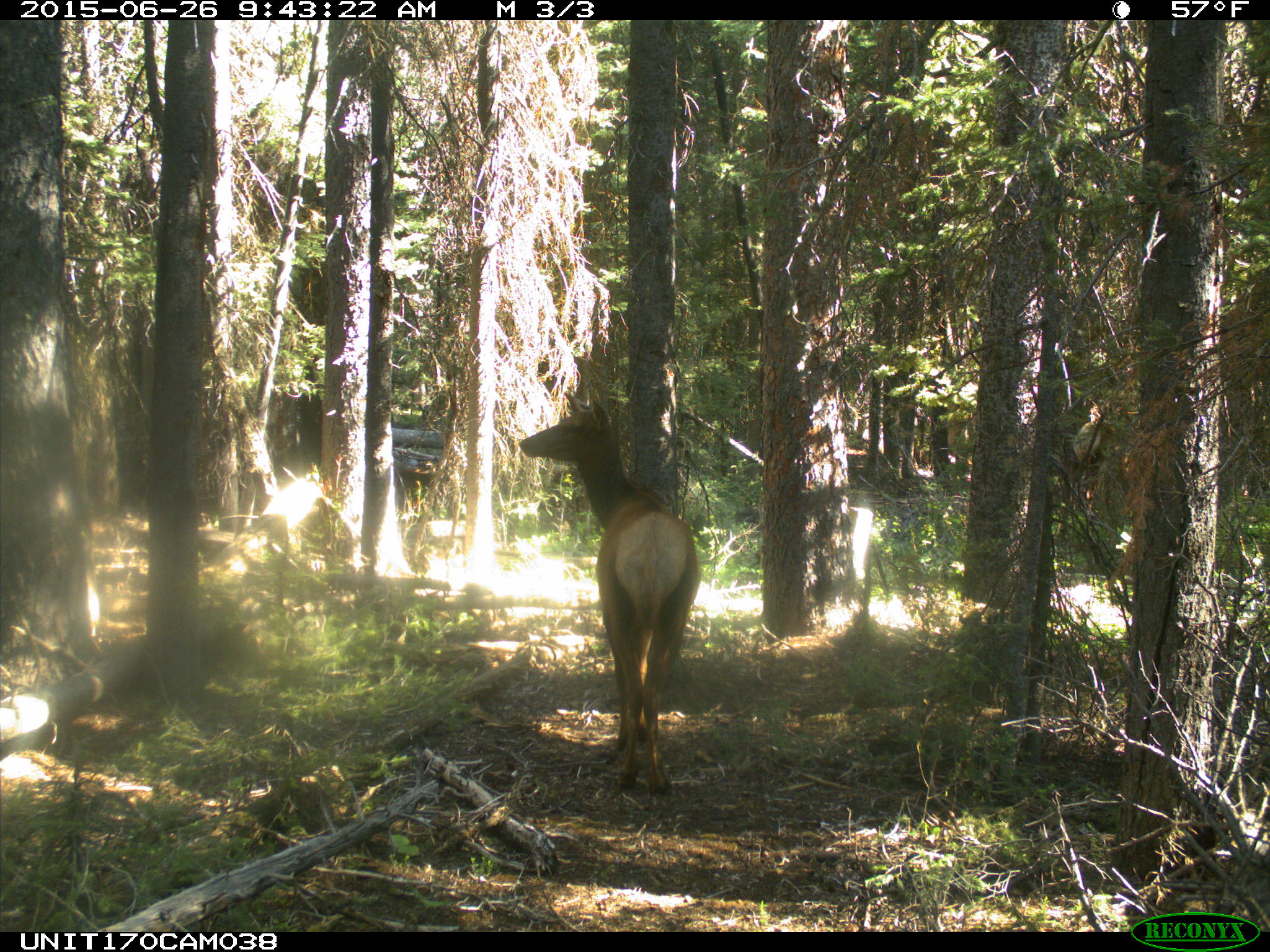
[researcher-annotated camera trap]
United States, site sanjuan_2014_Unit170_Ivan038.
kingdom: Animalia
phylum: Chordata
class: Mammalia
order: Artiodactyla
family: Cervidae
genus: Cervus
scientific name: Cervus elaphus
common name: red deer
Cervus elaphus (red deer).